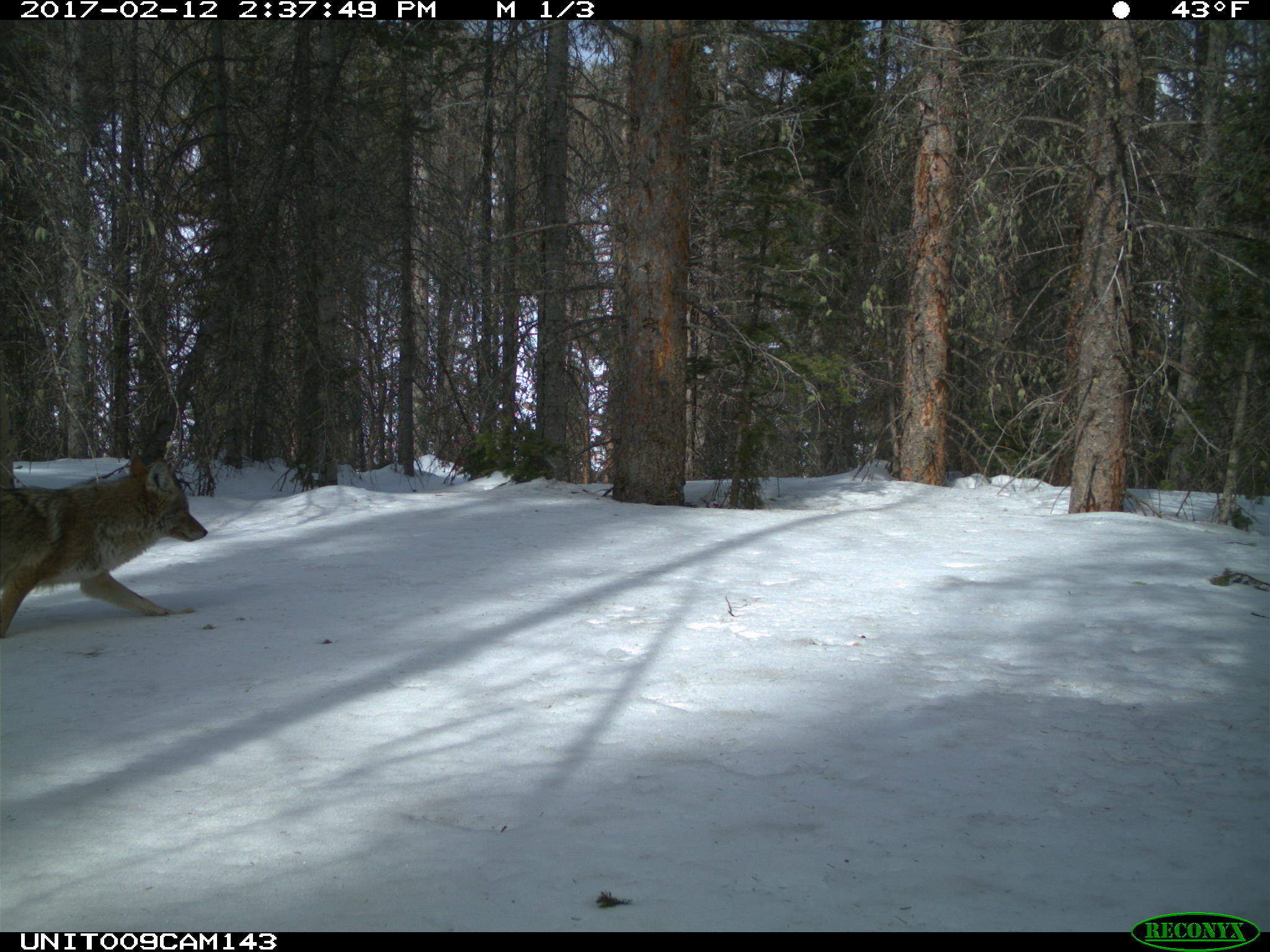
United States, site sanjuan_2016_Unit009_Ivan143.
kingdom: Animalia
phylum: Chordata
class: Mammalia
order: Carnivora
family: Canidae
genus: Canis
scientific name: Canis latrans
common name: coyote